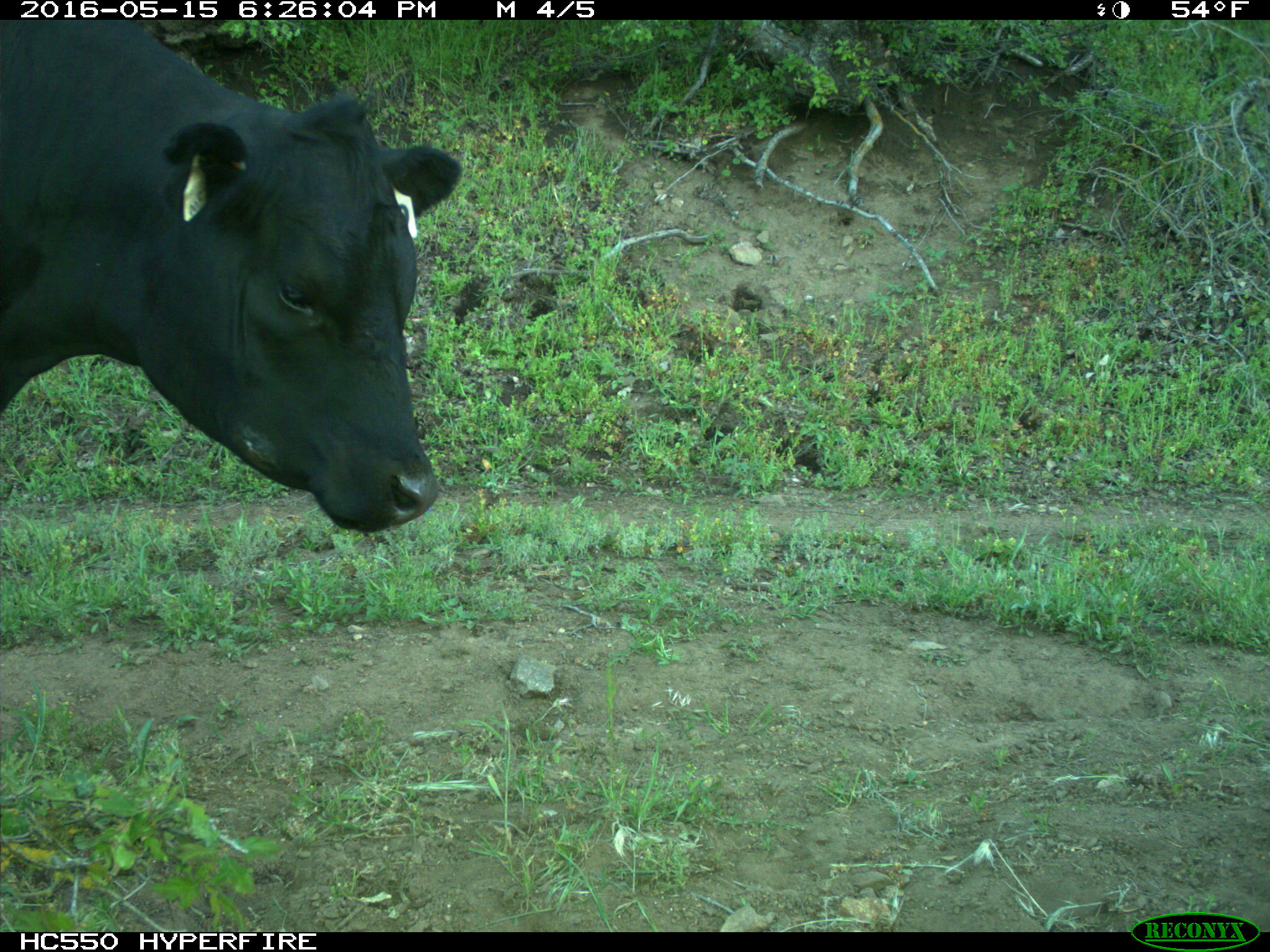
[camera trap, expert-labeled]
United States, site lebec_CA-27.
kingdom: Animalia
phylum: Chordata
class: Mammalia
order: Artiodactyla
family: Bovidae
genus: Bos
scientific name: Bos taurus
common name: domestic cow